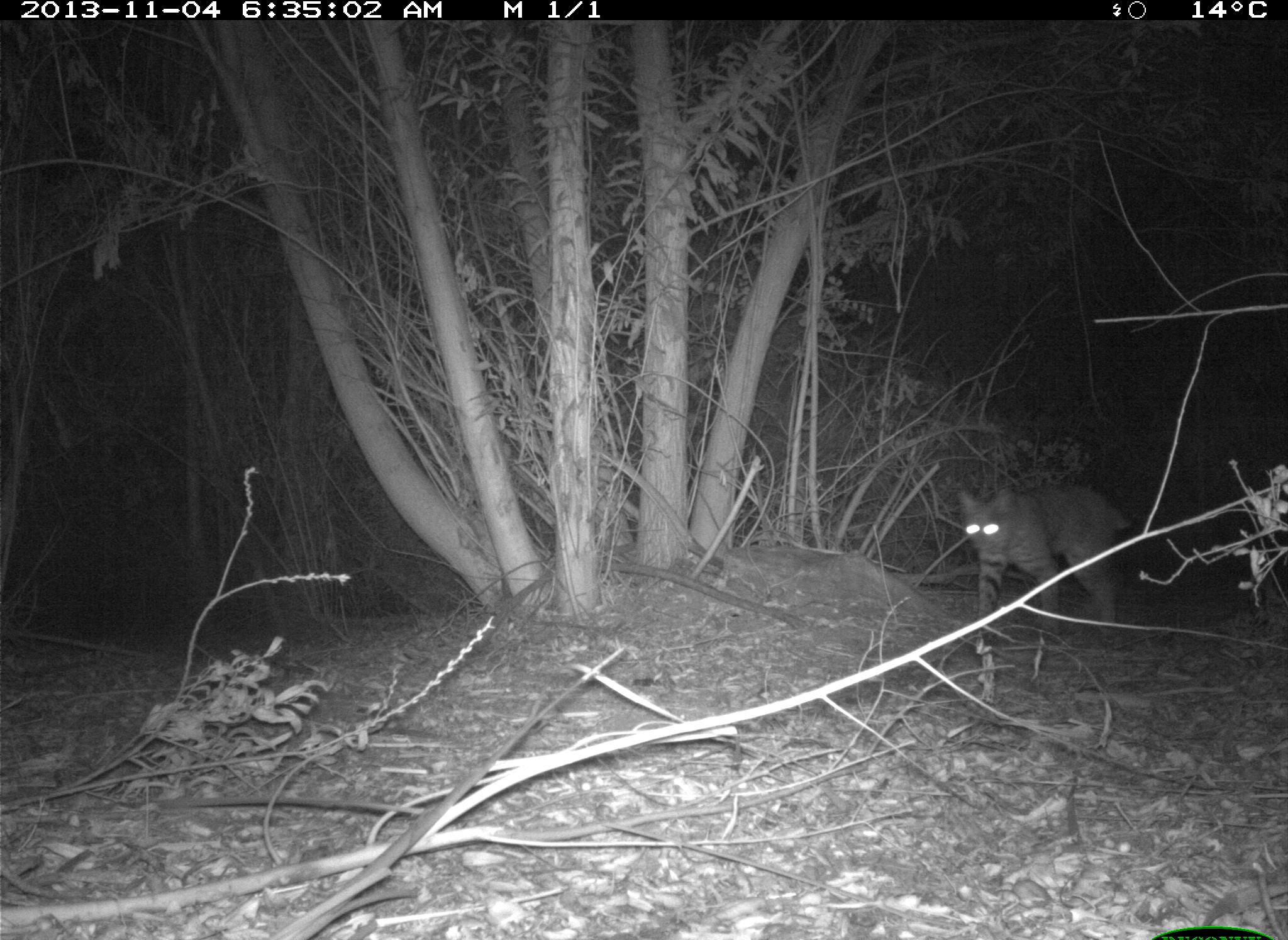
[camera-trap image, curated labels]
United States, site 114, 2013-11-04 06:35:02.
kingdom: Animalia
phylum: Chordata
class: Mammalia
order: Carnivora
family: Felidae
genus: Lynx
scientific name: Lynx rufus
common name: bobcat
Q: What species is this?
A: Bobcat (Lynx rufus).